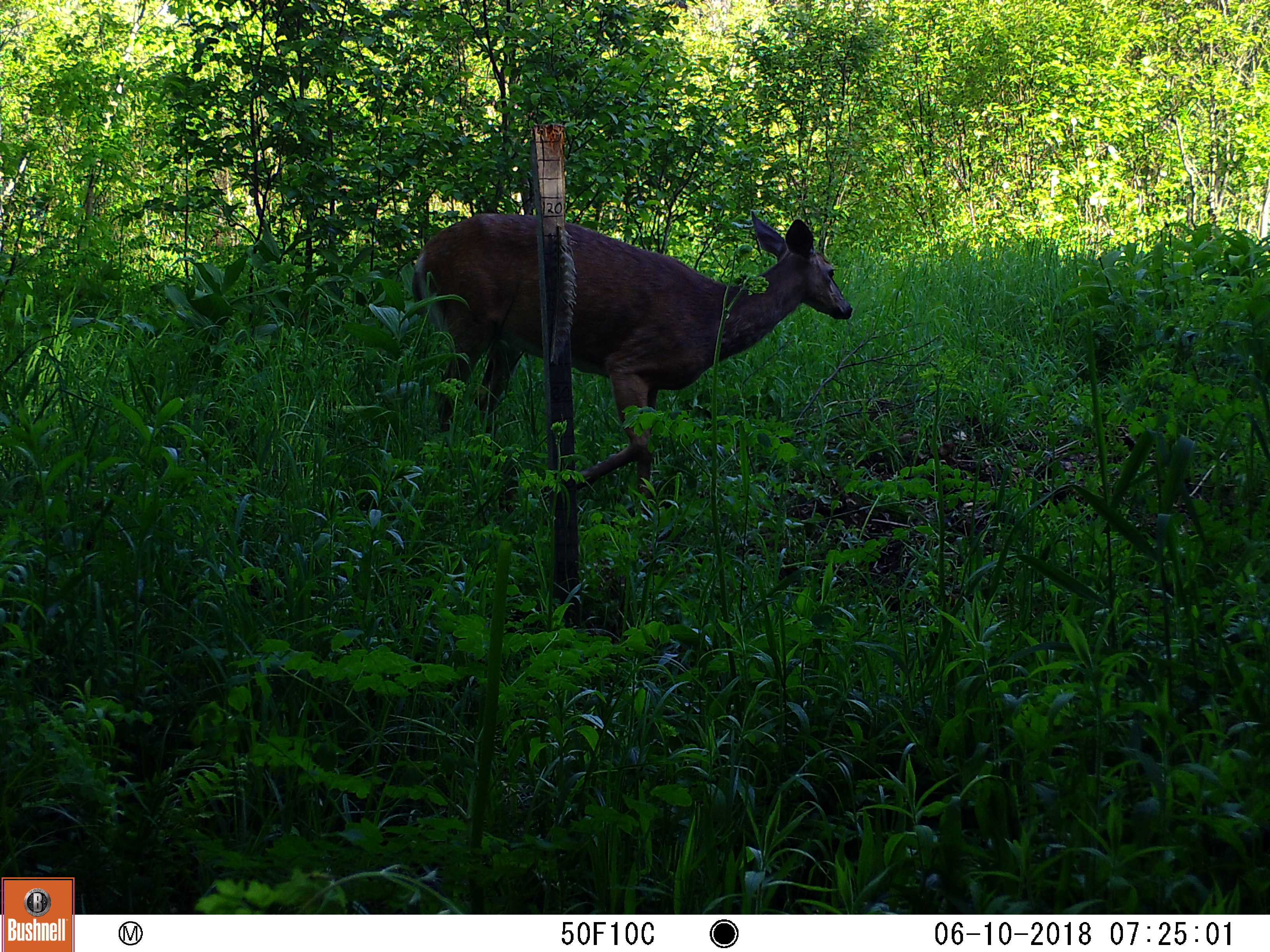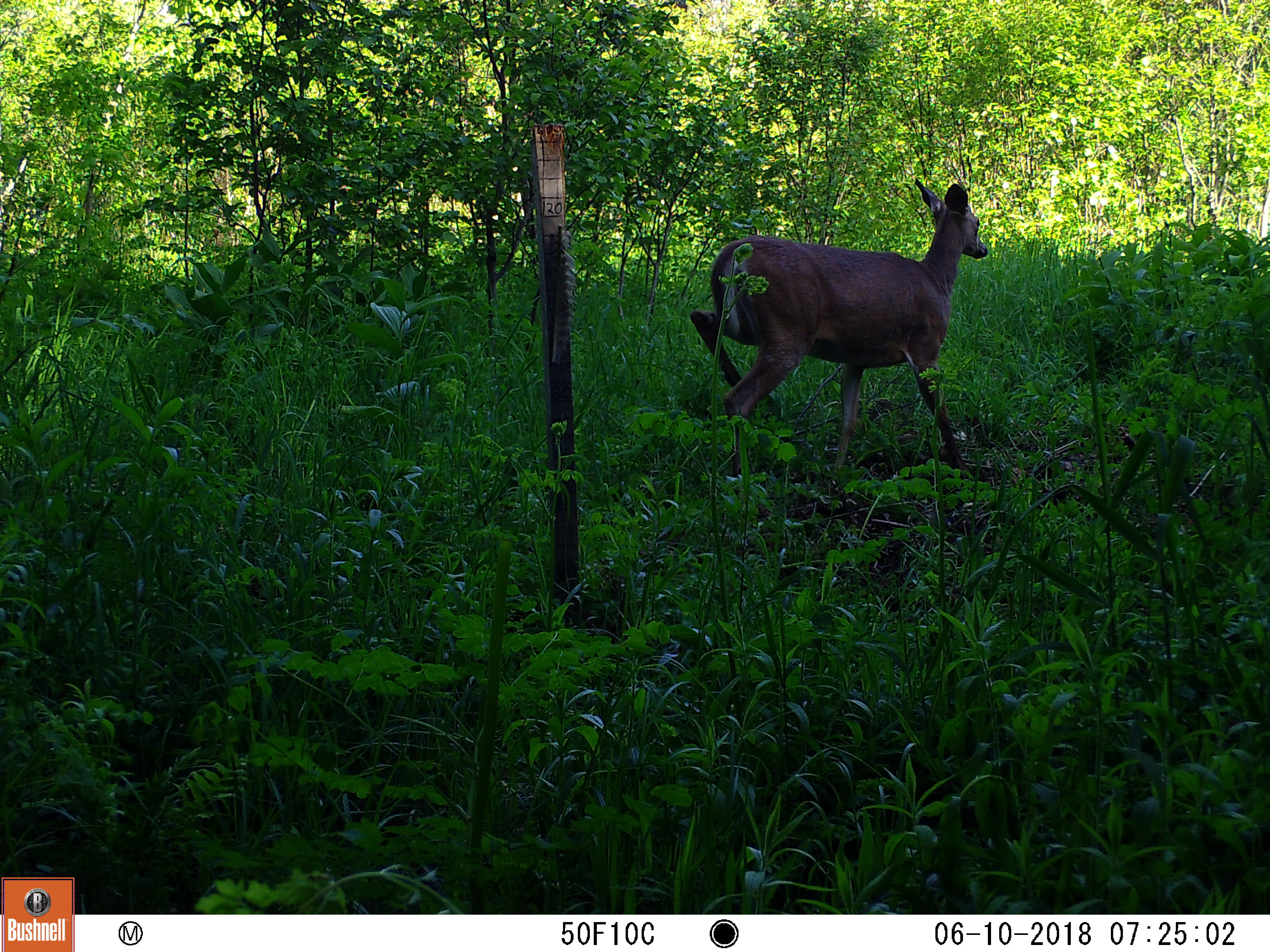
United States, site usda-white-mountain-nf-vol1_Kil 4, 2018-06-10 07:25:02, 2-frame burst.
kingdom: Animalia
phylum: Chordata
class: Mammalia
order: Artiodactyla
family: Cervidae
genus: Odocoileus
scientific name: Odocoileus virginianus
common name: white-tailed deer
White-tailed deer (Odocoileus virginianus).